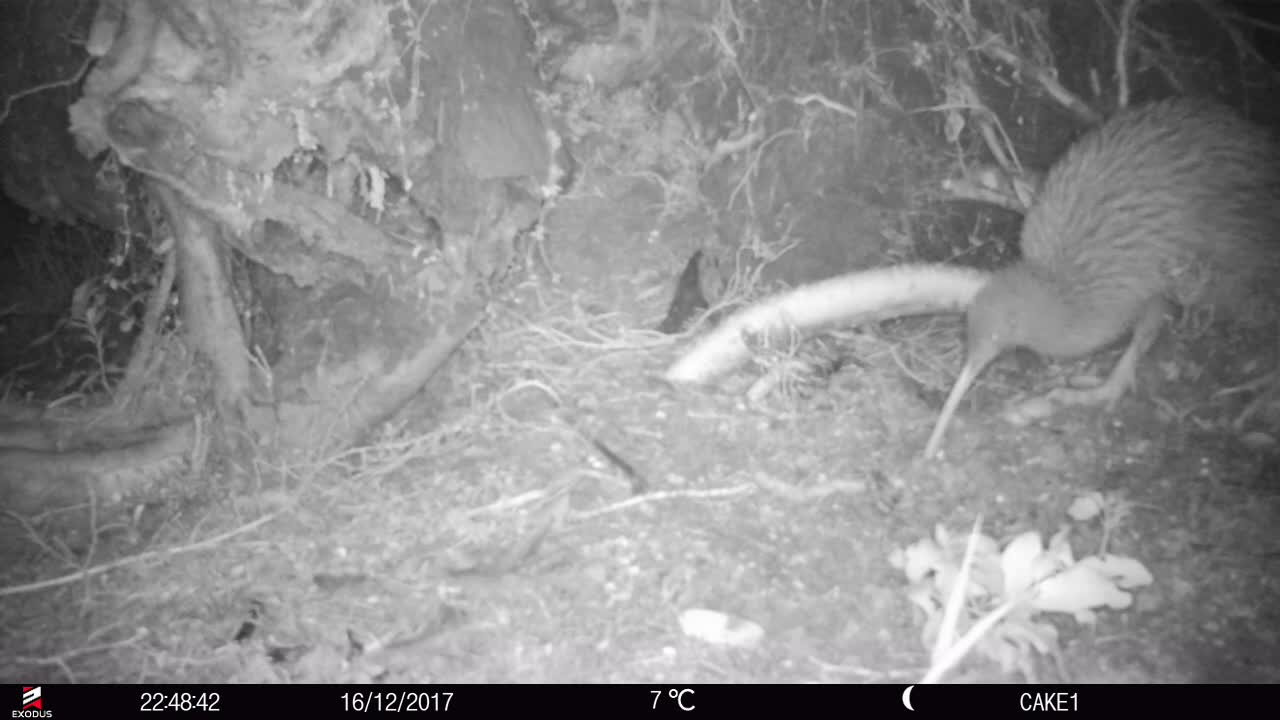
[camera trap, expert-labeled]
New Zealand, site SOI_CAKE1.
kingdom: Animalia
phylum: Chordata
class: Aves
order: Apterygiformes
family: Apterygidae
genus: Apteryx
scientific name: Apteryx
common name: kiwi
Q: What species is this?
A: Kiwi (Apteryx).